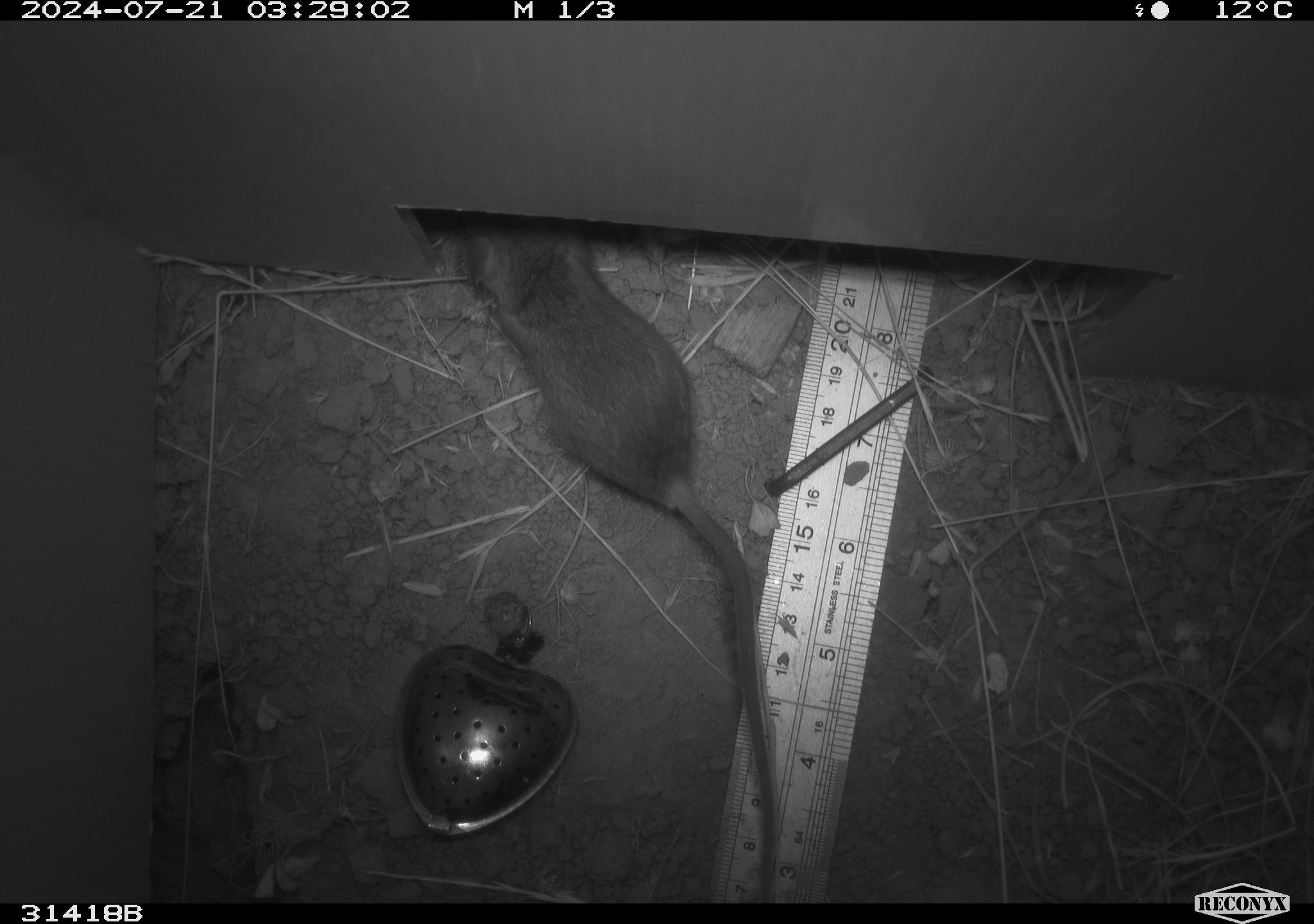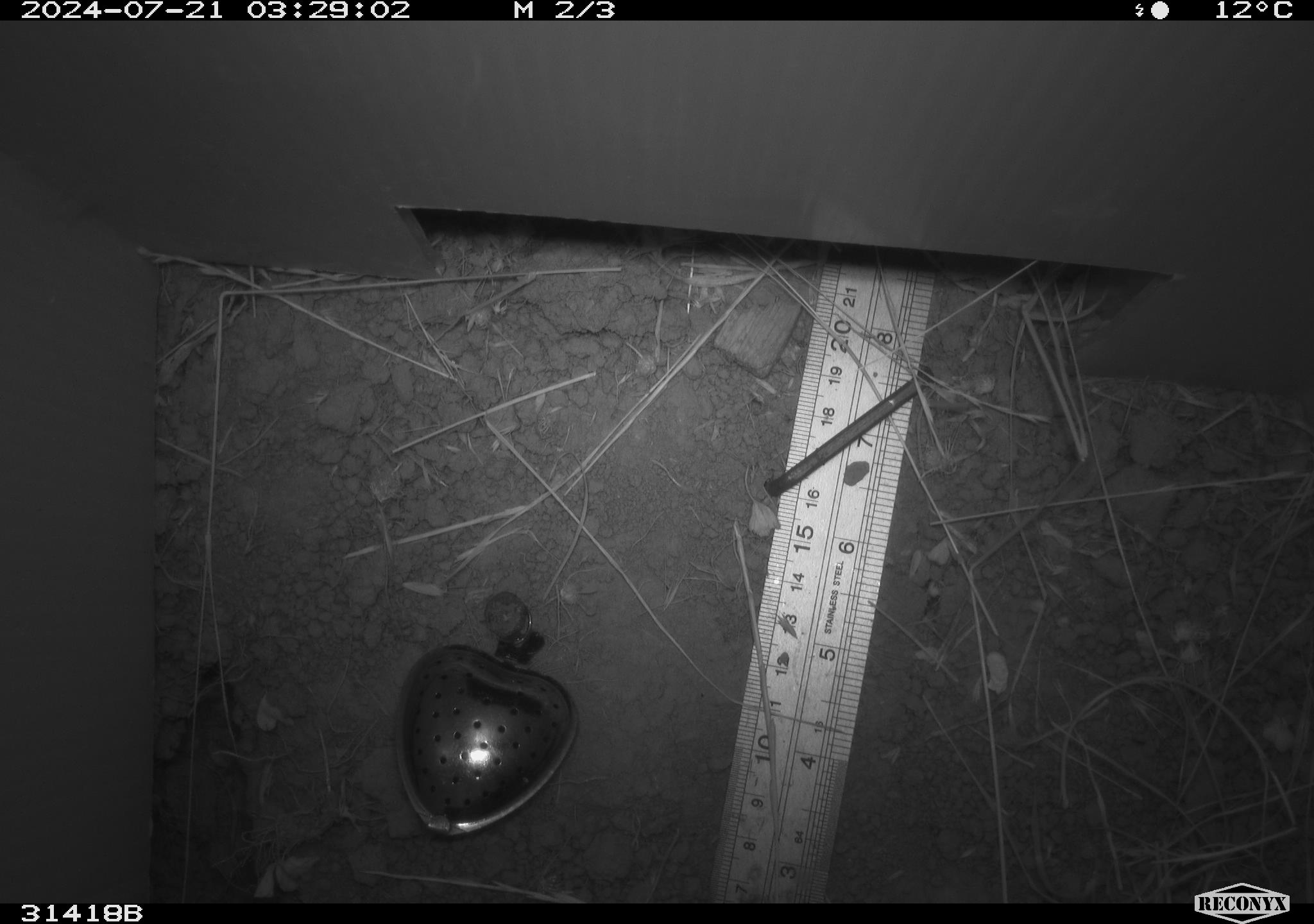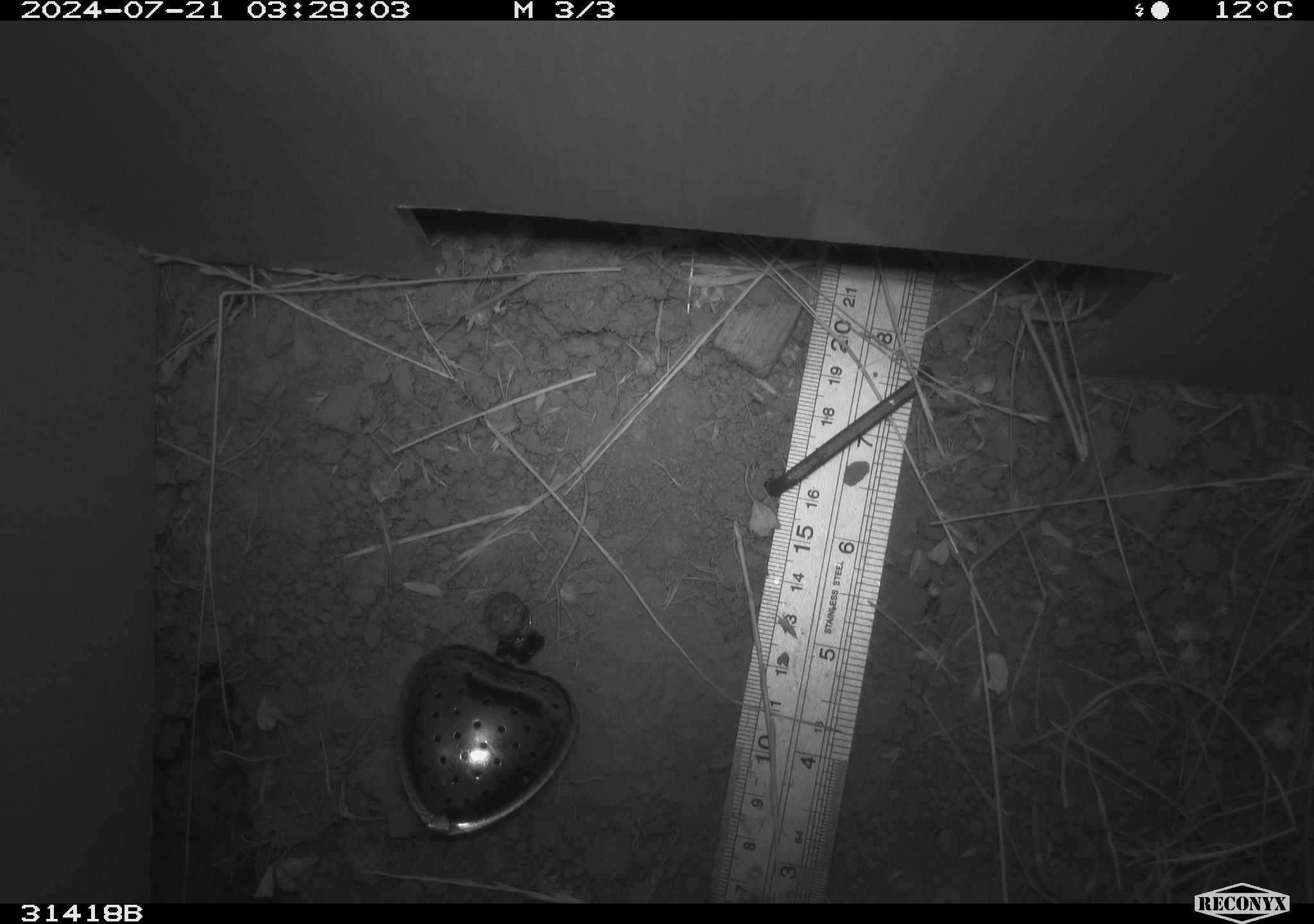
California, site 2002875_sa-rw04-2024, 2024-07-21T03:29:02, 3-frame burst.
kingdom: Animalia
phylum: Chordata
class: Mammalia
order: Rodentia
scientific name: Rodentia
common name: rodent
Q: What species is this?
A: Rodent (Rodentia).